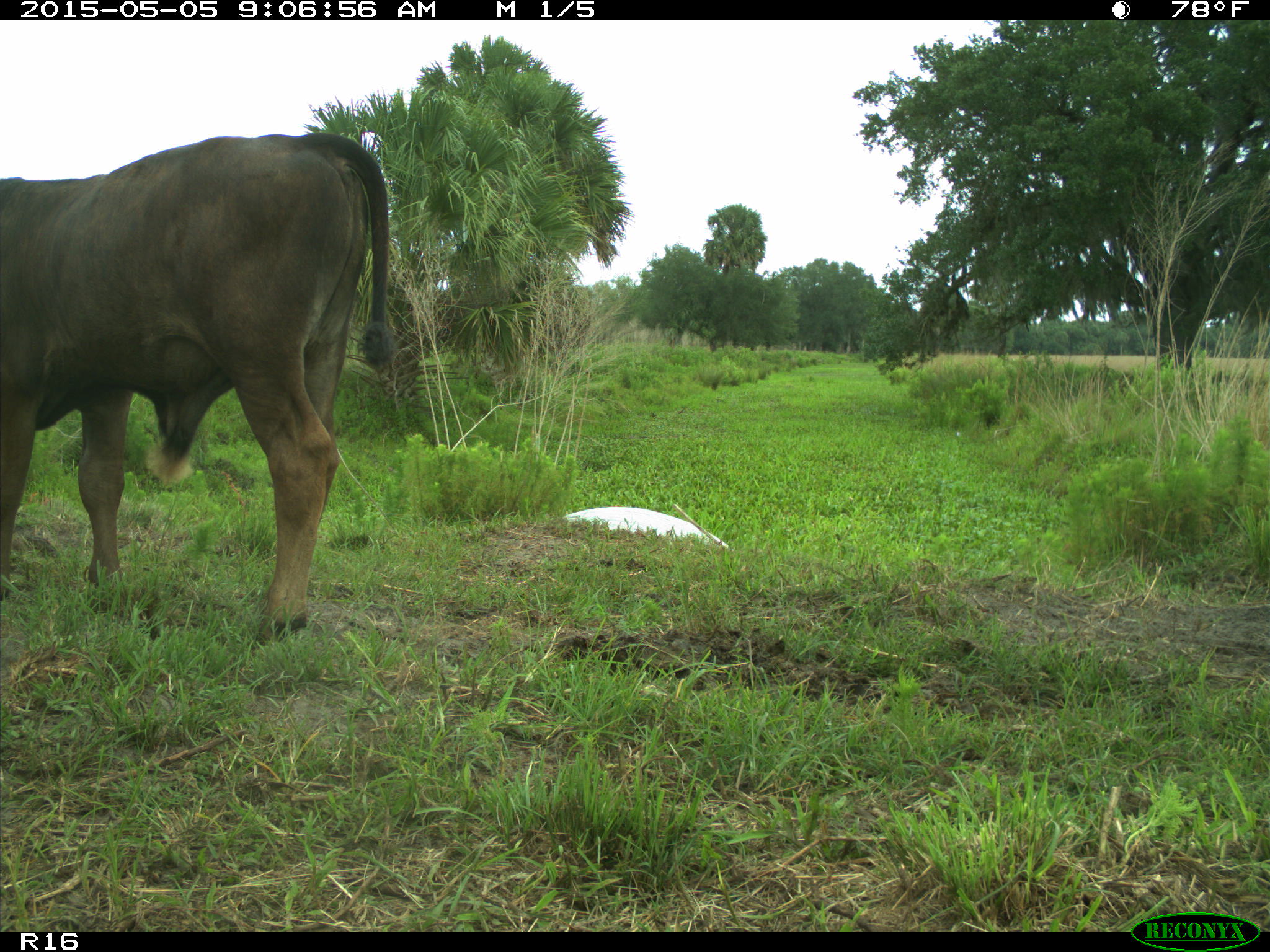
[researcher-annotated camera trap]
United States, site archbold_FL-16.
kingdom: Animalia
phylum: Chordata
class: Mammalia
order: Artiodactyla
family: Bovidae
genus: Bos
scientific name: Bos taurus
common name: domestic cow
Bos taurus (domestic cow).